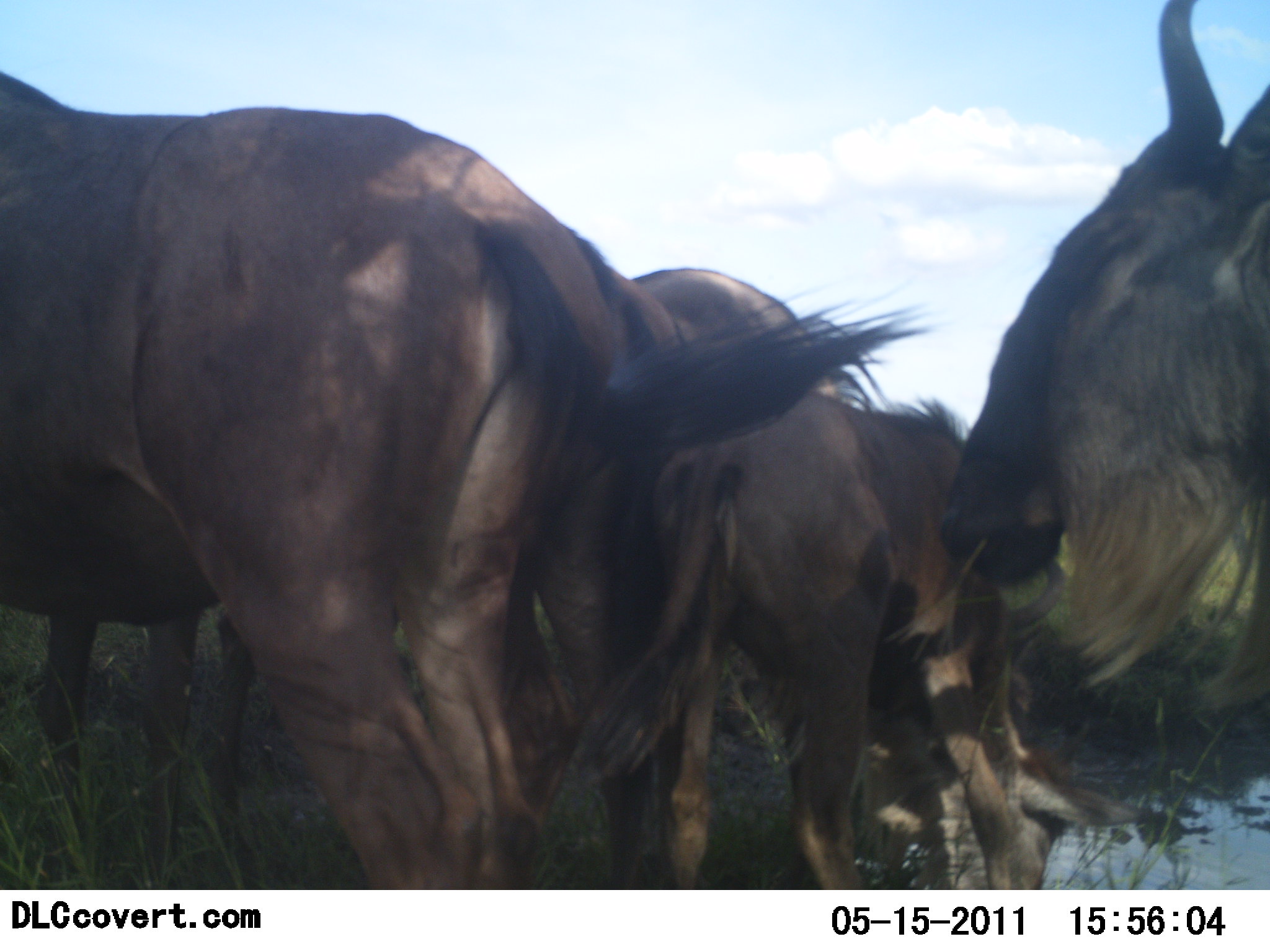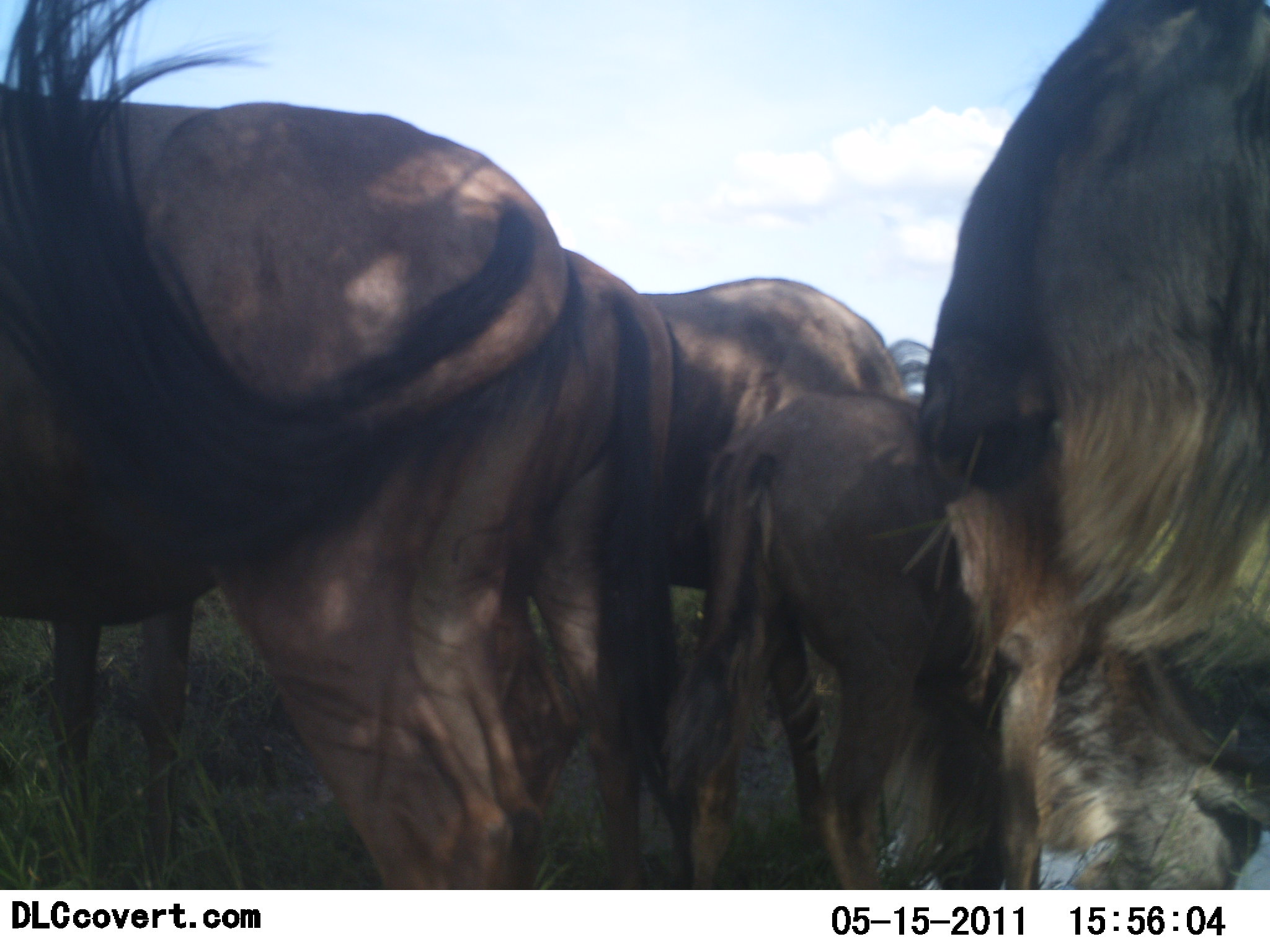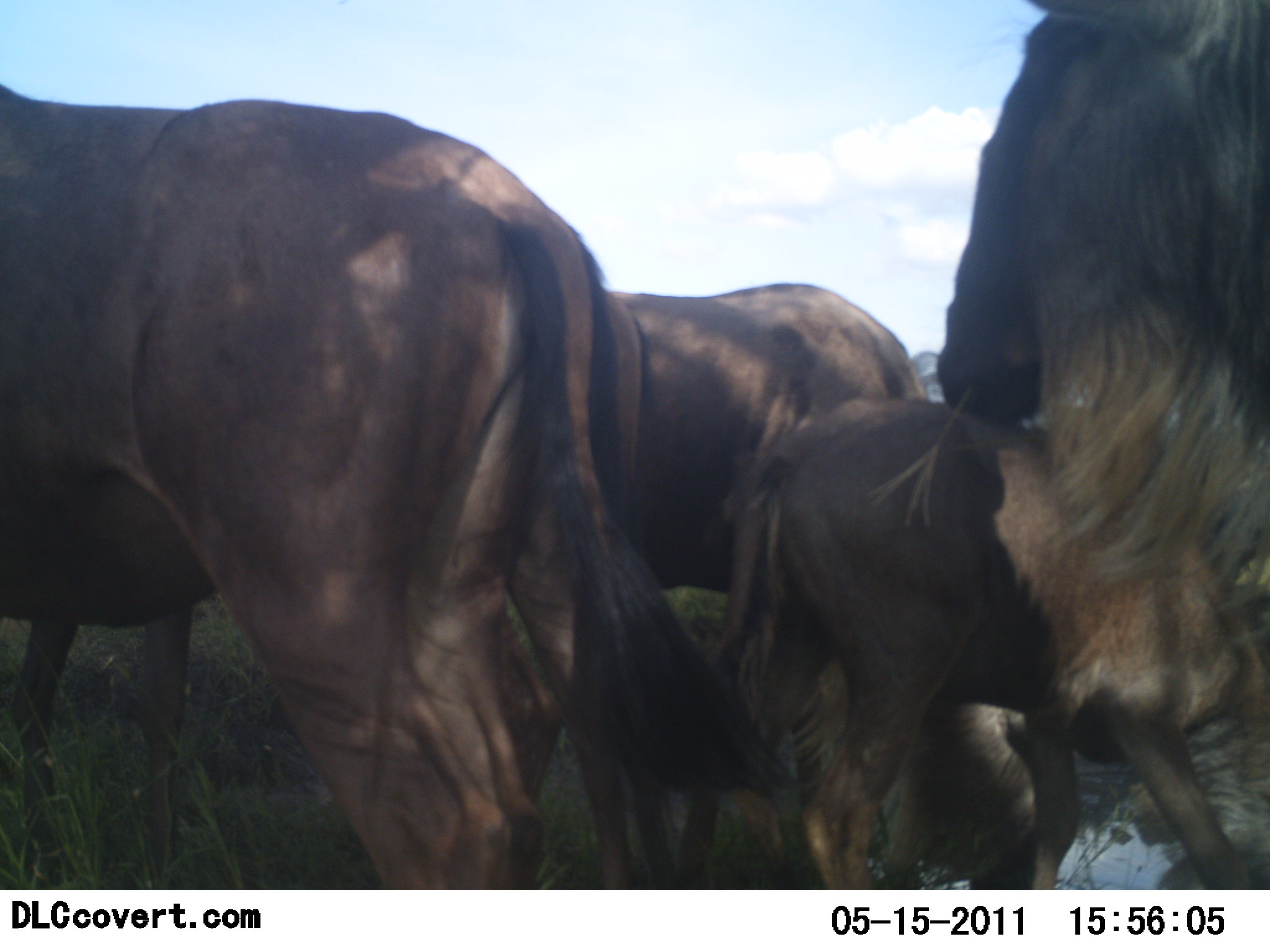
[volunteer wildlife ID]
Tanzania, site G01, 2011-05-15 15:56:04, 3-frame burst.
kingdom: Animalia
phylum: Chordata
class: Mammalia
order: Artiodactyla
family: Bovidae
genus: Connochaetes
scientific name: Connochaetes taurinus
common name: blue wildebeest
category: wildebeest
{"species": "wildebeest (blue wildebeest) (Connochaetes taurinus)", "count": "4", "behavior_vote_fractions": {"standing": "70%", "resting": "0%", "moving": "30%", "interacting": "30%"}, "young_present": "80%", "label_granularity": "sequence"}